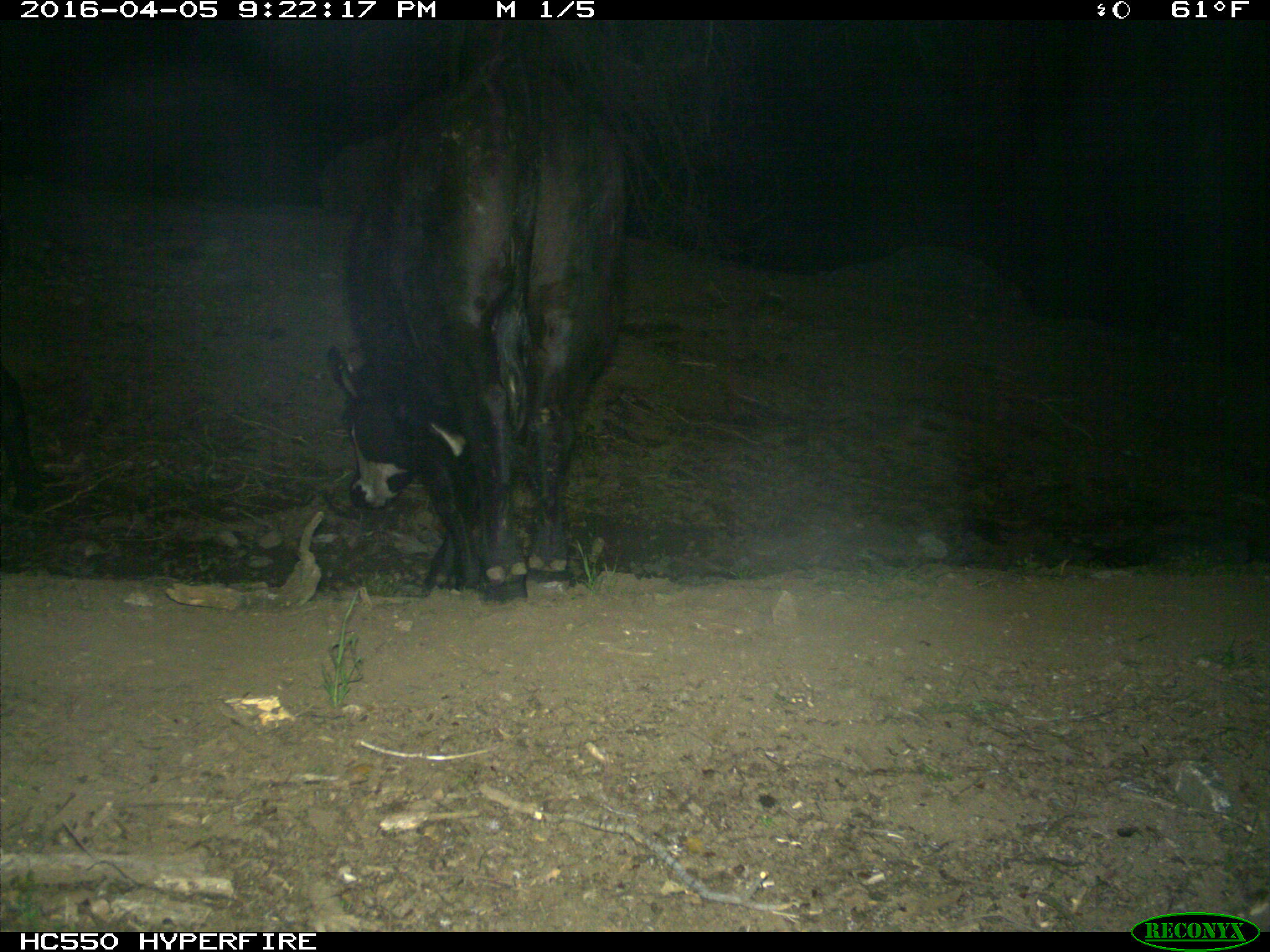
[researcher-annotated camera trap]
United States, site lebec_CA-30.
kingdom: Animalia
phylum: Chordata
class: Mammalia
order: Artiodactyla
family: Bovidae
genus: Bos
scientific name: Bos taurus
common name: domestic cow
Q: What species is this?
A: Bos taurus (domestic cow).